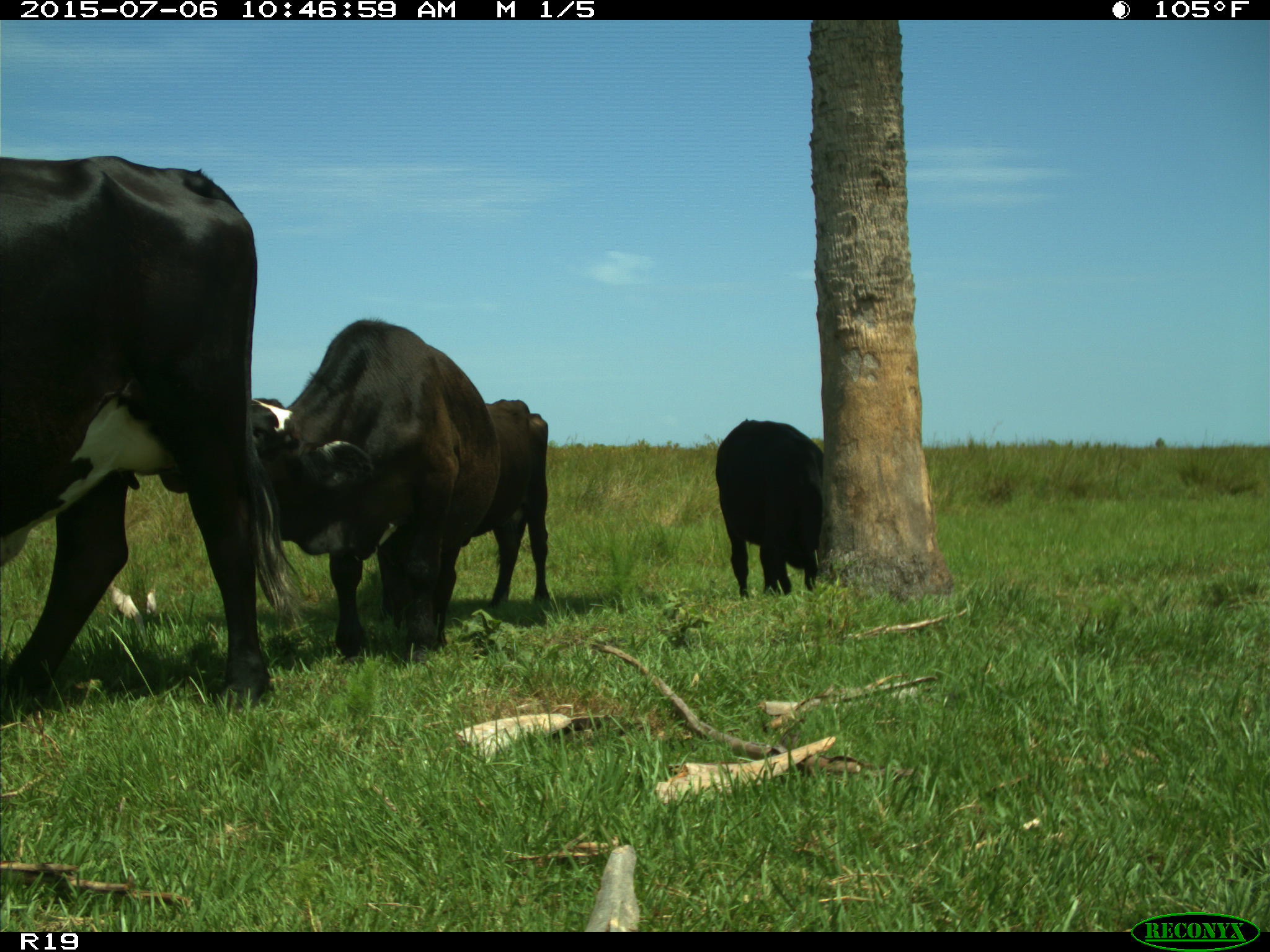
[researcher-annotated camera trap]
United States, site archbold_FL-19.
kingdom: Animalia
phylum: Chordata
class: Mammalia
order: Artiodactyla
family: Bovidae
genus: Bos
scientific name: Bos taurus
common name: domestic cow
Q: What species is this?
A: Bos taurus (domestic cow).